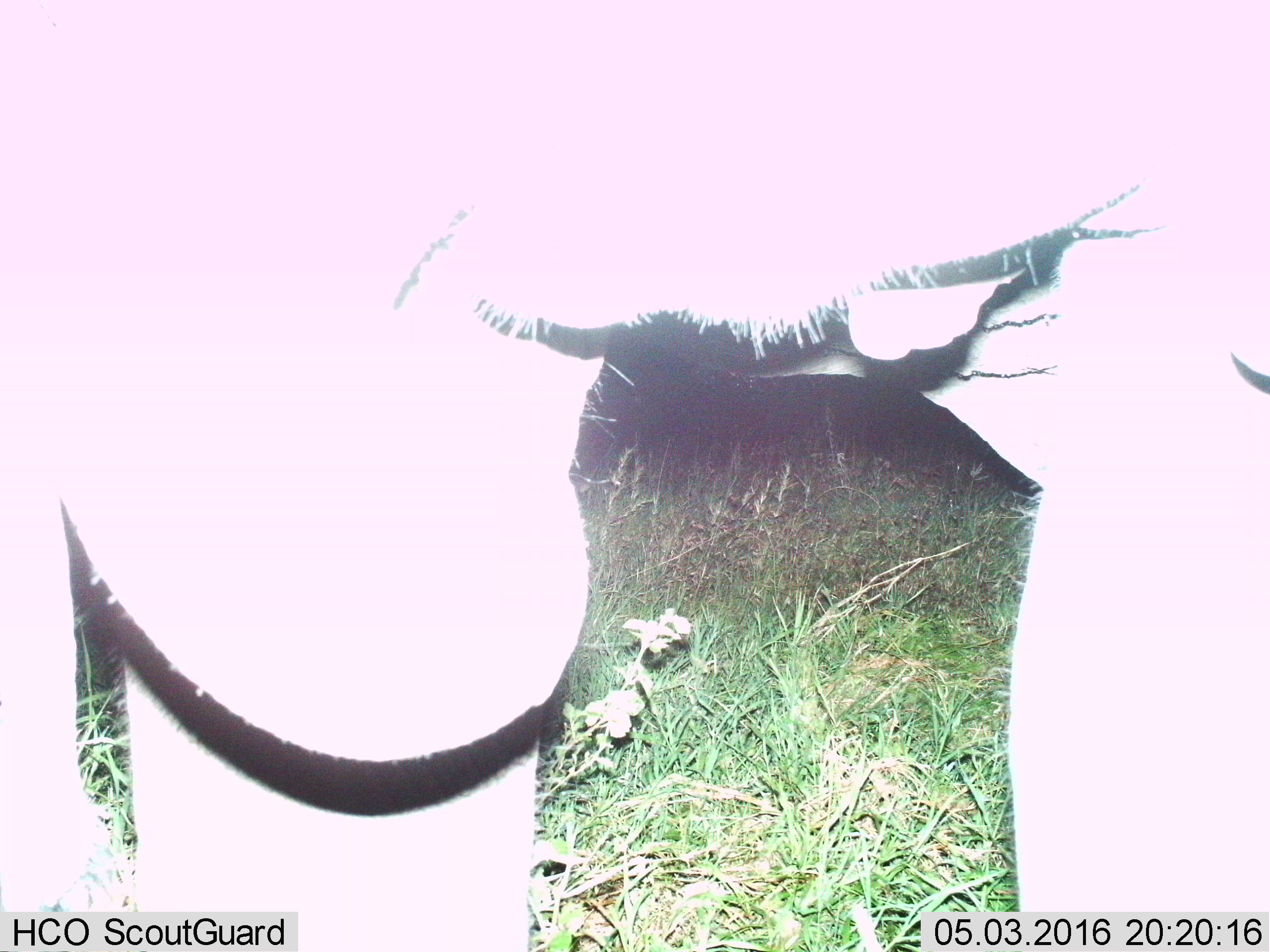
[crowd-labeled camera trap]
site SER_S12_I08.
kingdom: Animalia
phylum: Chordata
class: Mammalia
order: Proboscidea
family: Elephantidae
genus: Loxodonta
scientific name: Loxodonta africana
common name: african bush elephant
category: elephant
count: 1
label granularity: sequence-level